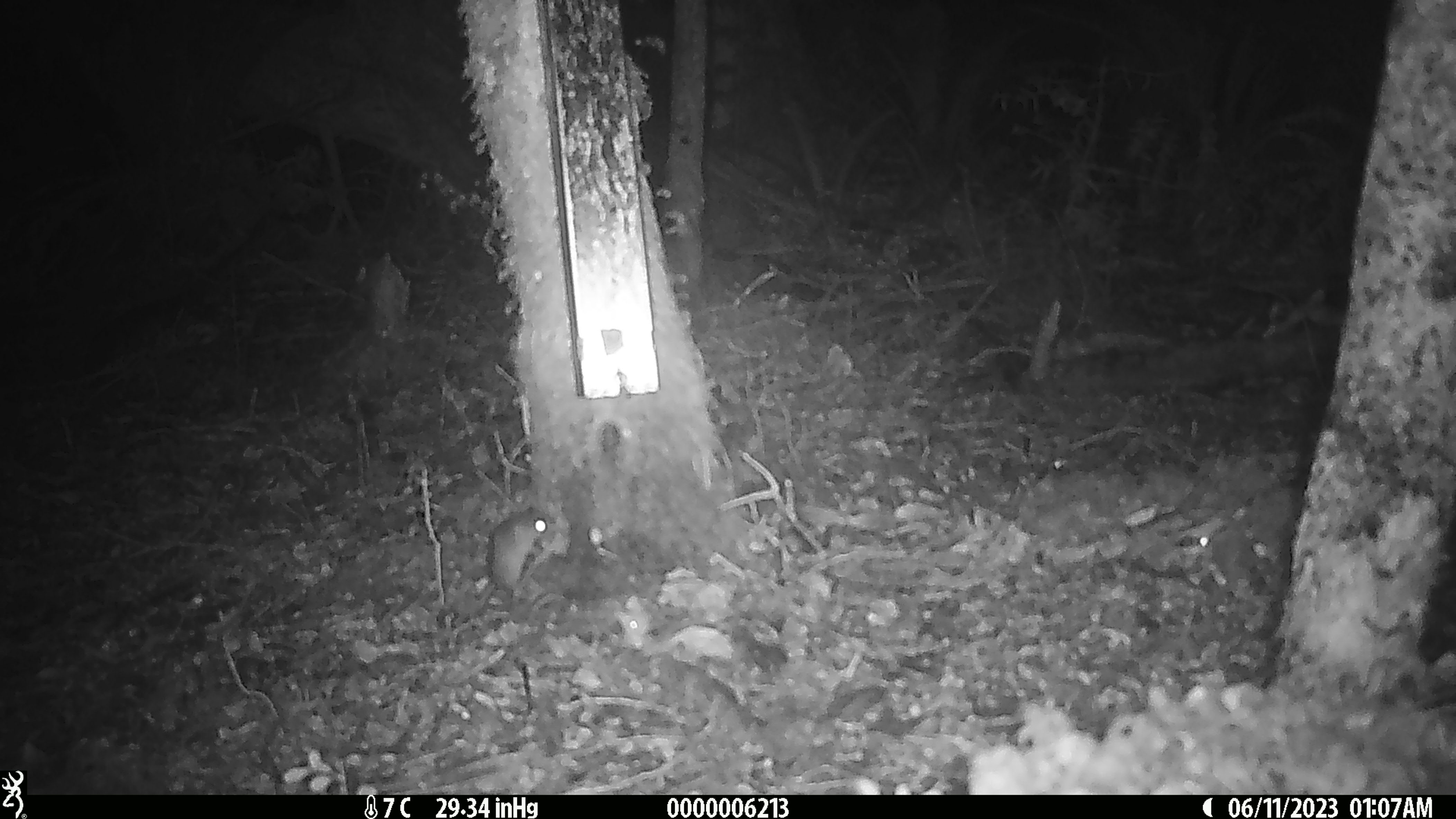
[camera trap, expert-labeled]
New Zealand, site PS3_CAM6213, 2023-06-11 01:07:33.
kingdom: Animalia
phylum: Chordata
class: Mammalia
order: Rodentia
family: Muridae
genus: Mus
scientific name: Mus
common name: mouse